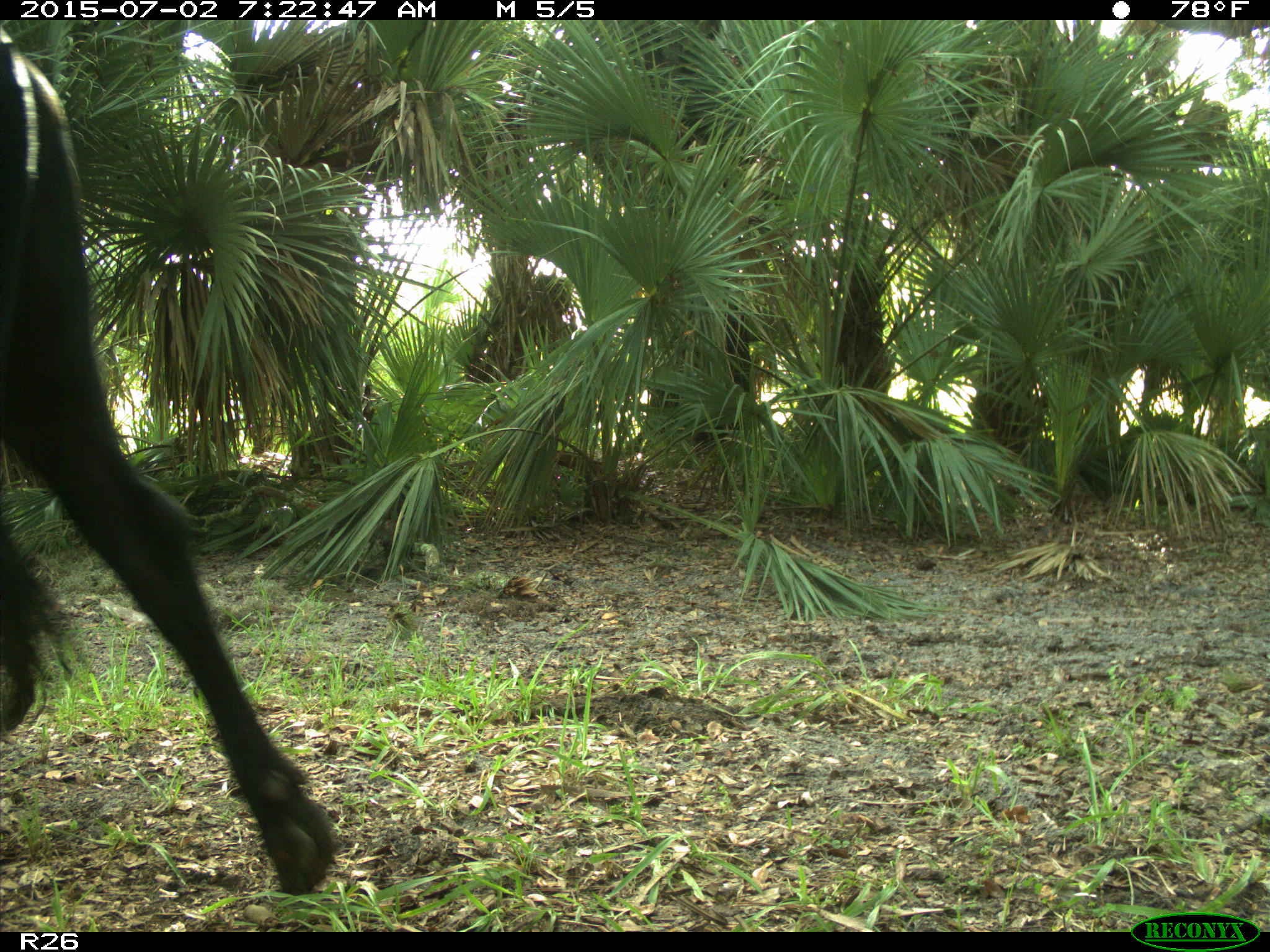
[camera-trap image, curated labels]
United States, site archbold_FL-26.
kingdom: Animalia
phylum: Chordata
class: Mammalia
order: Artiodactyla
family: Bovidae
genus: Bos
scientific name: Bos taurus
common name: domestic cow